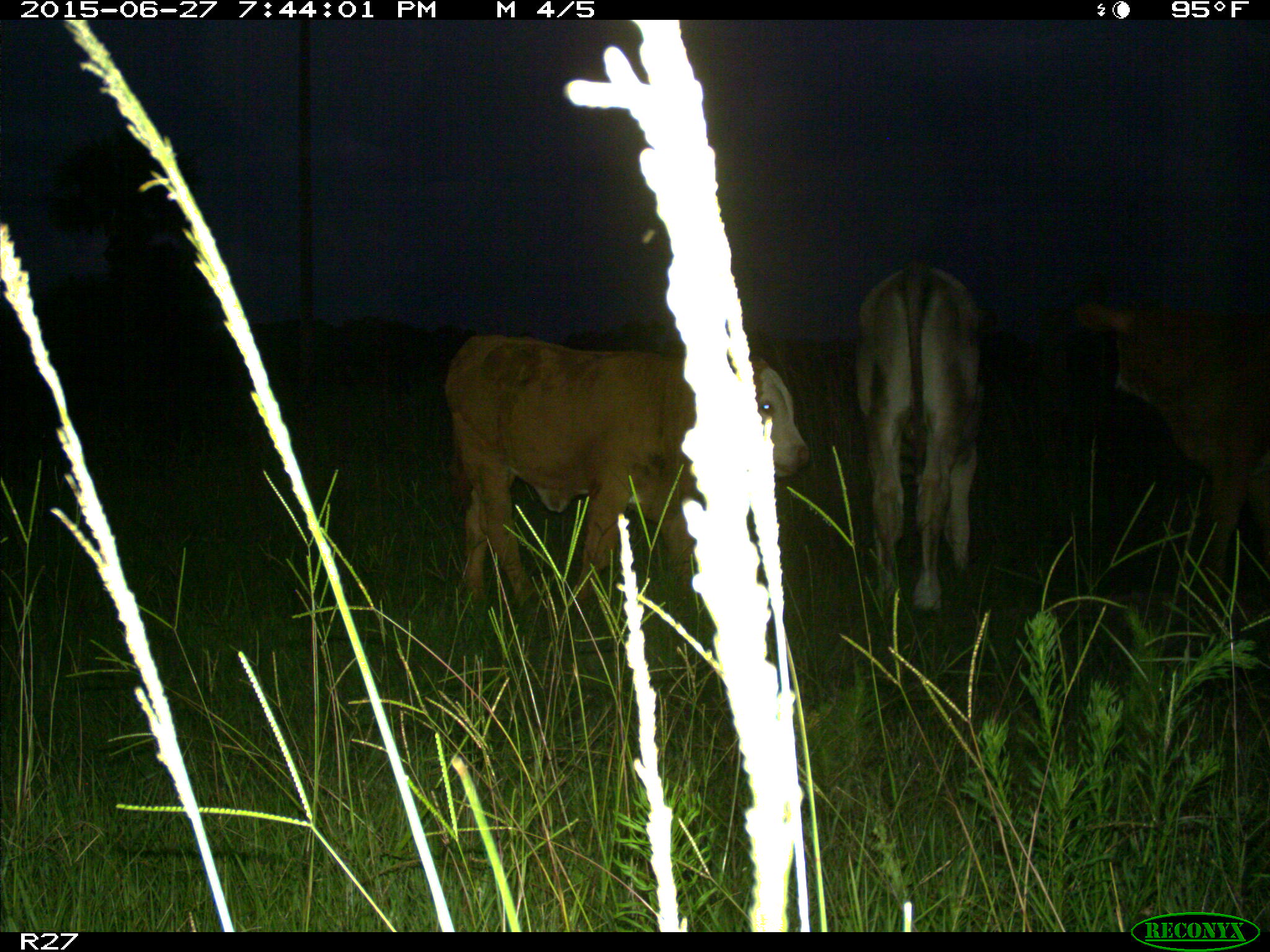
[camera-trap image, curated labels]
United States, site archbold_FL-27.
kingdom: Animalia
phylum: Chordata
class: Mammalia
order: Artiodactyla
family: Bovidae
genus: Bos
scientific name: Bos taurus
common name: domestic cow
Bos taurus (domestic cow).